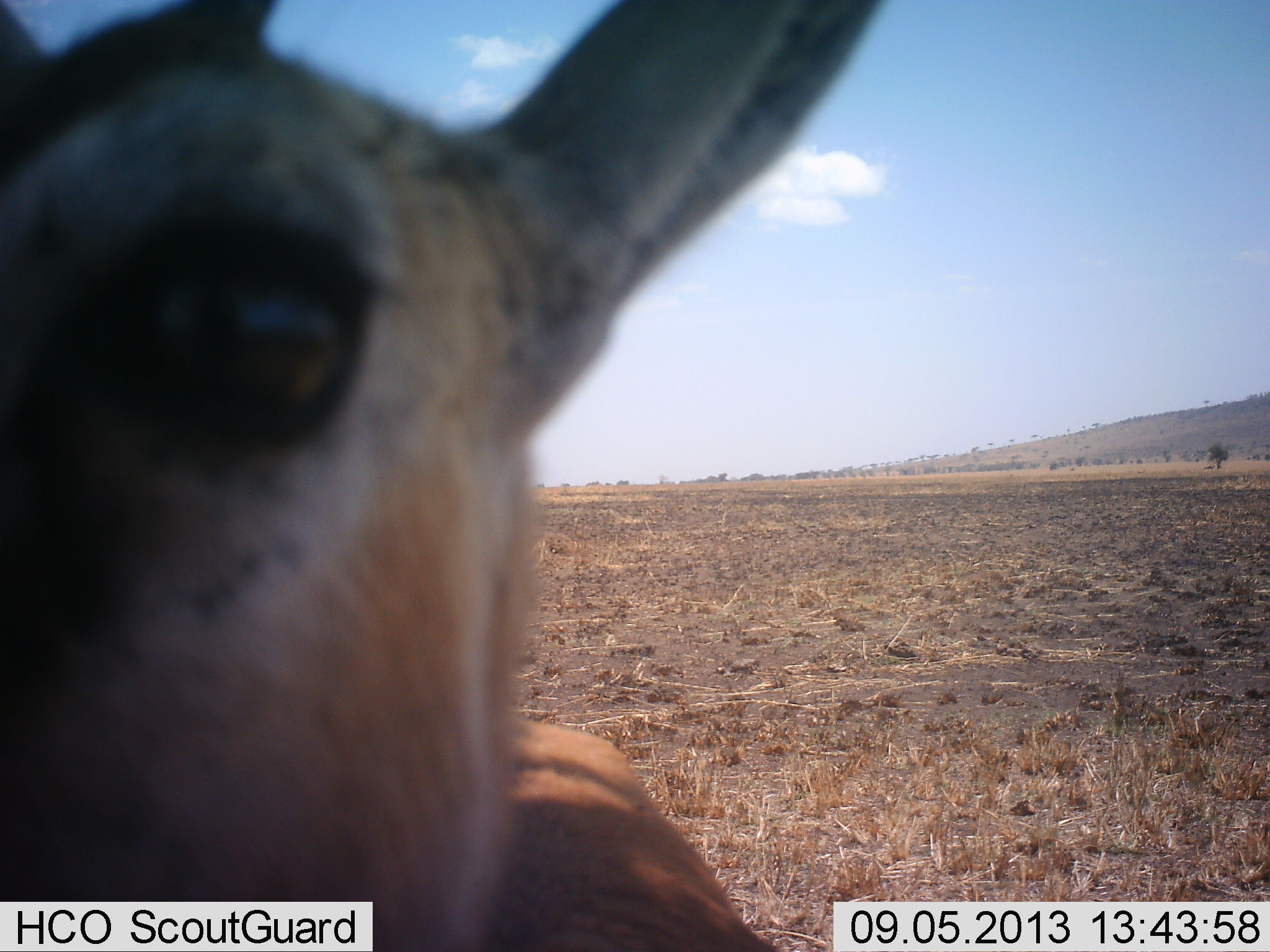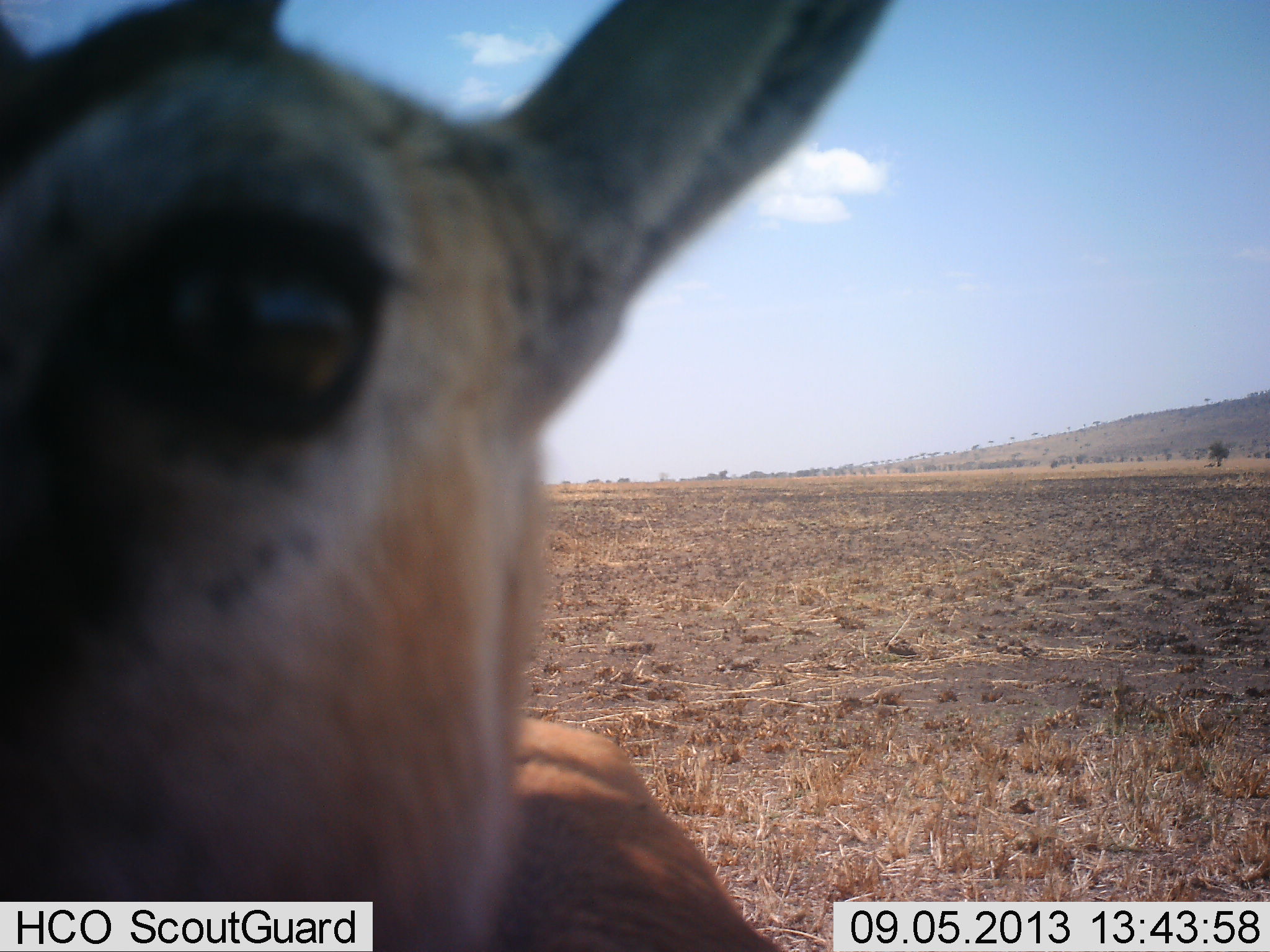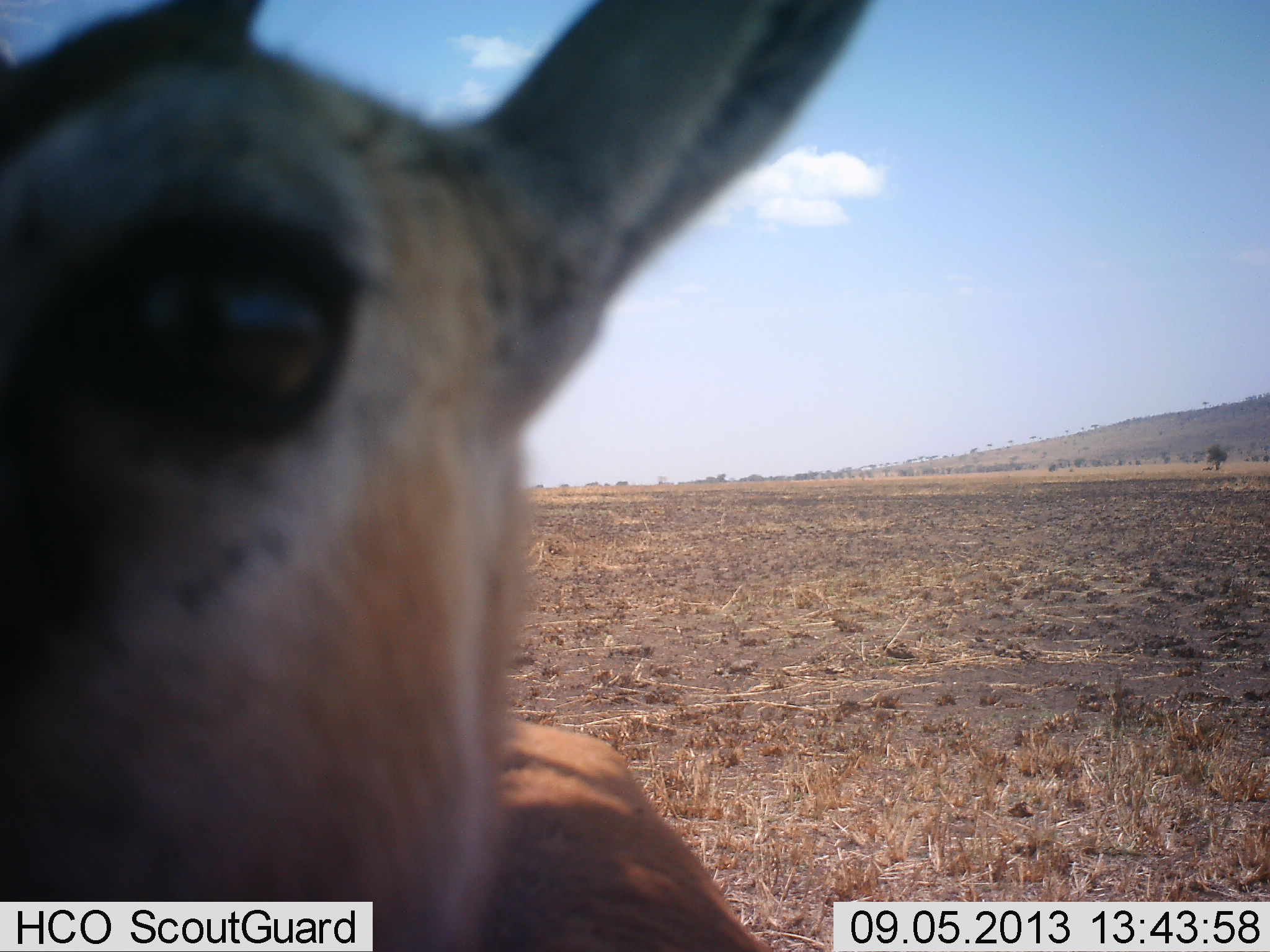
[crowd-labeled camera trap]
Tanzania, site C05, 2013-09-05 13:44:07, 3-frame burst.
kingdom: Animalia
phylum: Chordata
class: Mammalia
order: Artiodactyla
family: Bovidae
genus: Eudorcas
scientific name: Eudorcas thomsonii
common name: thomson's gazelle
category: gazellethomsons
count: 1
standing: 86%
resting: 0%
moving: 0%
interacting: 21%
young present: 0%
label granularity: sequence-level